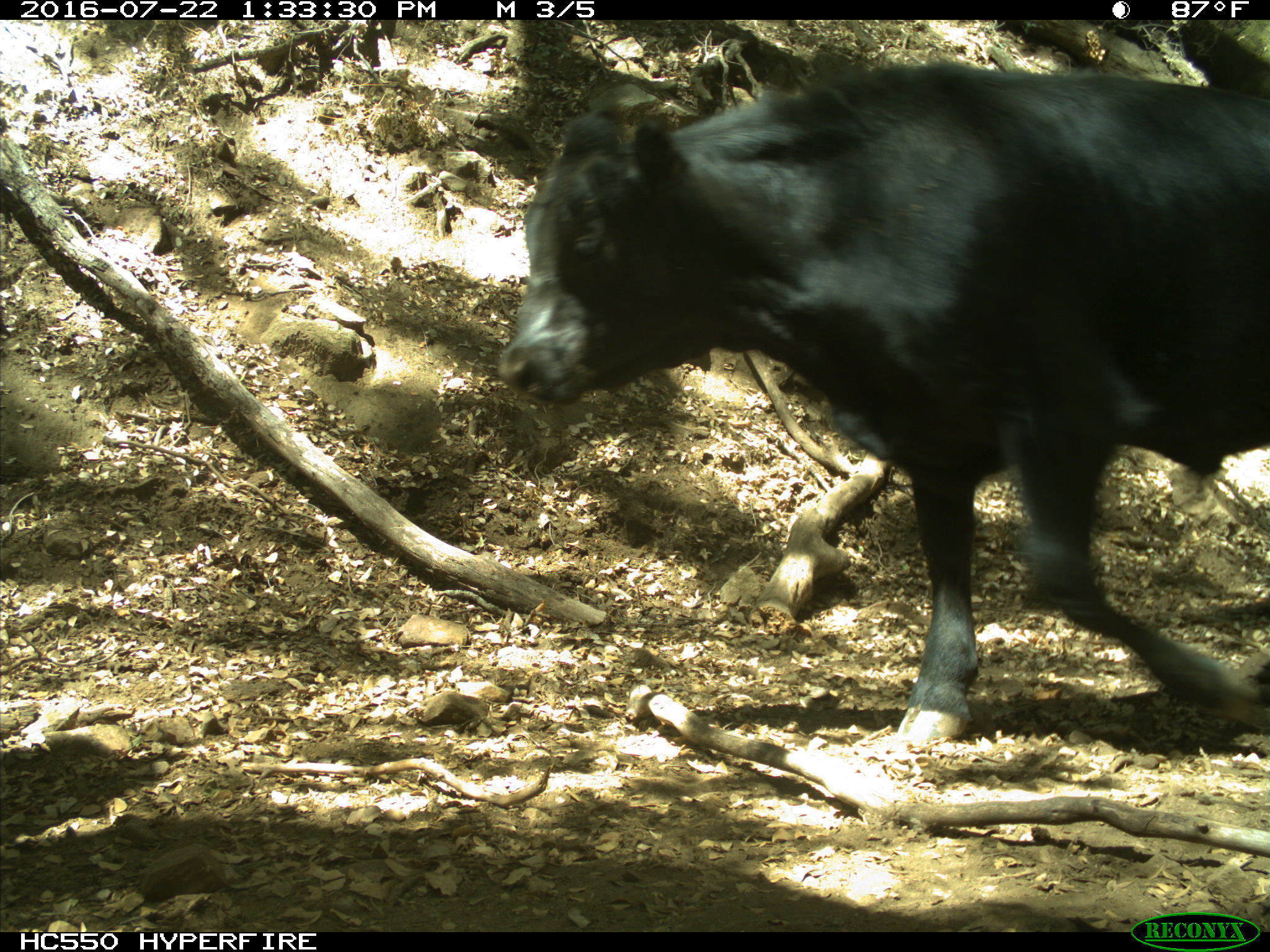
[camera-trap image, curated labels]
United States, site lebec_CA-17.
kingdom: Animalia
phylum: Chordata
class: Mammalia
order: Artiodactyla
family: Bovidae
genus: Bos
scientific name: Bos taurus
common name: domestic cow